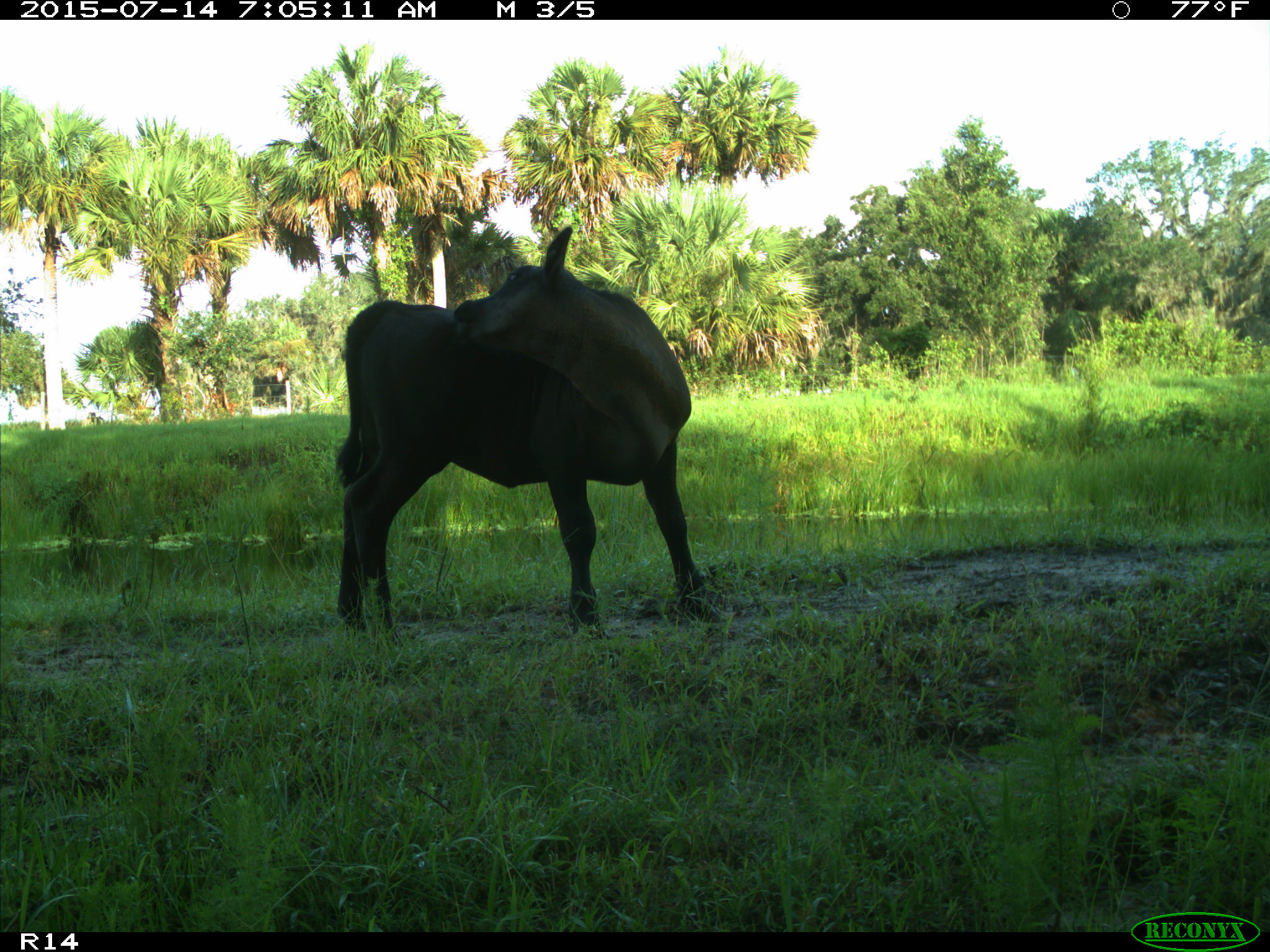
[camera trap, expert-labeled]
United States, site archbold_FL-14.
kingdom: Animalia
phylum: Chordata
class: Mammalia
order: Artiodactyla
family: Bovidae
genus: Bos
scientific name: Bos taurus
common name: domestic cow